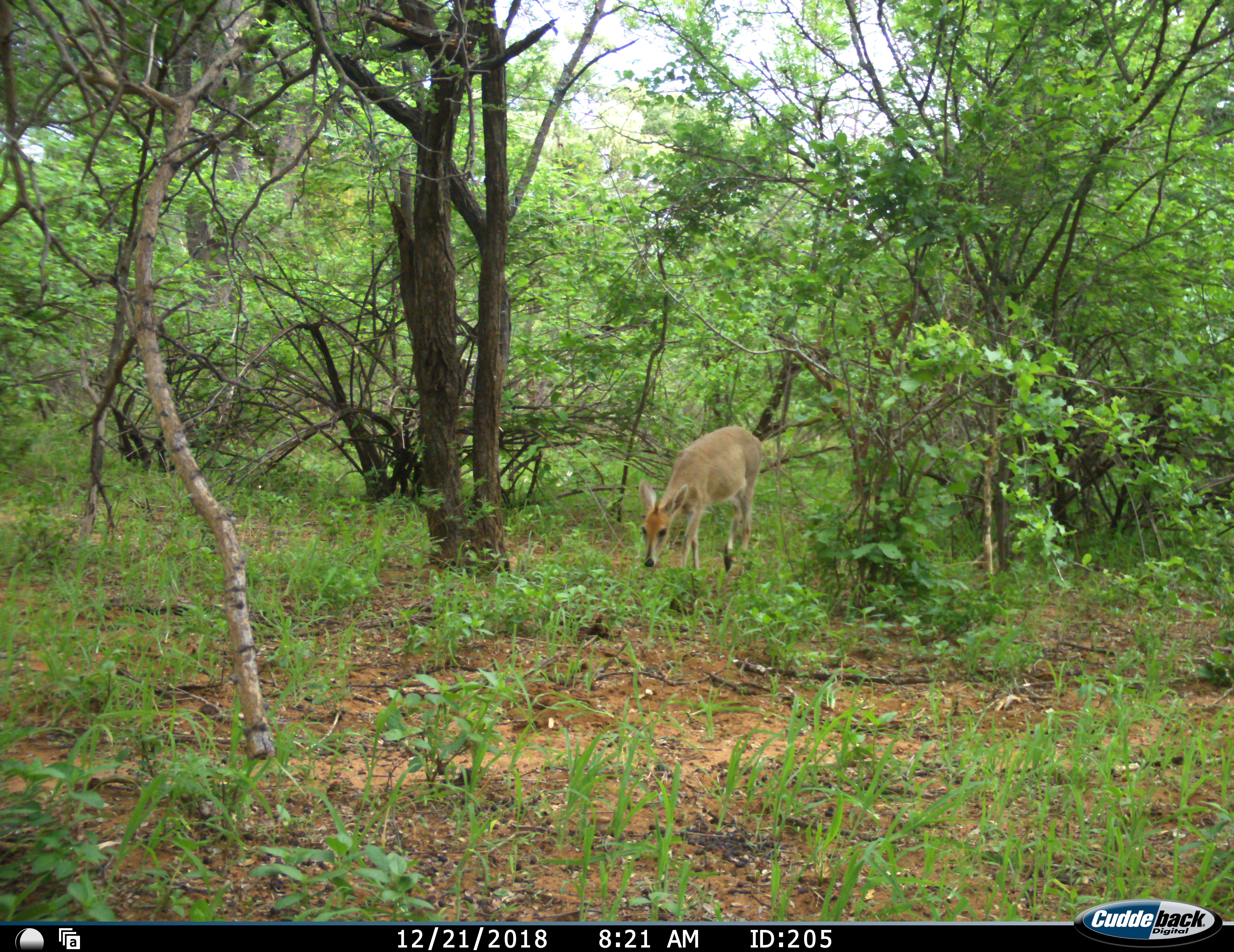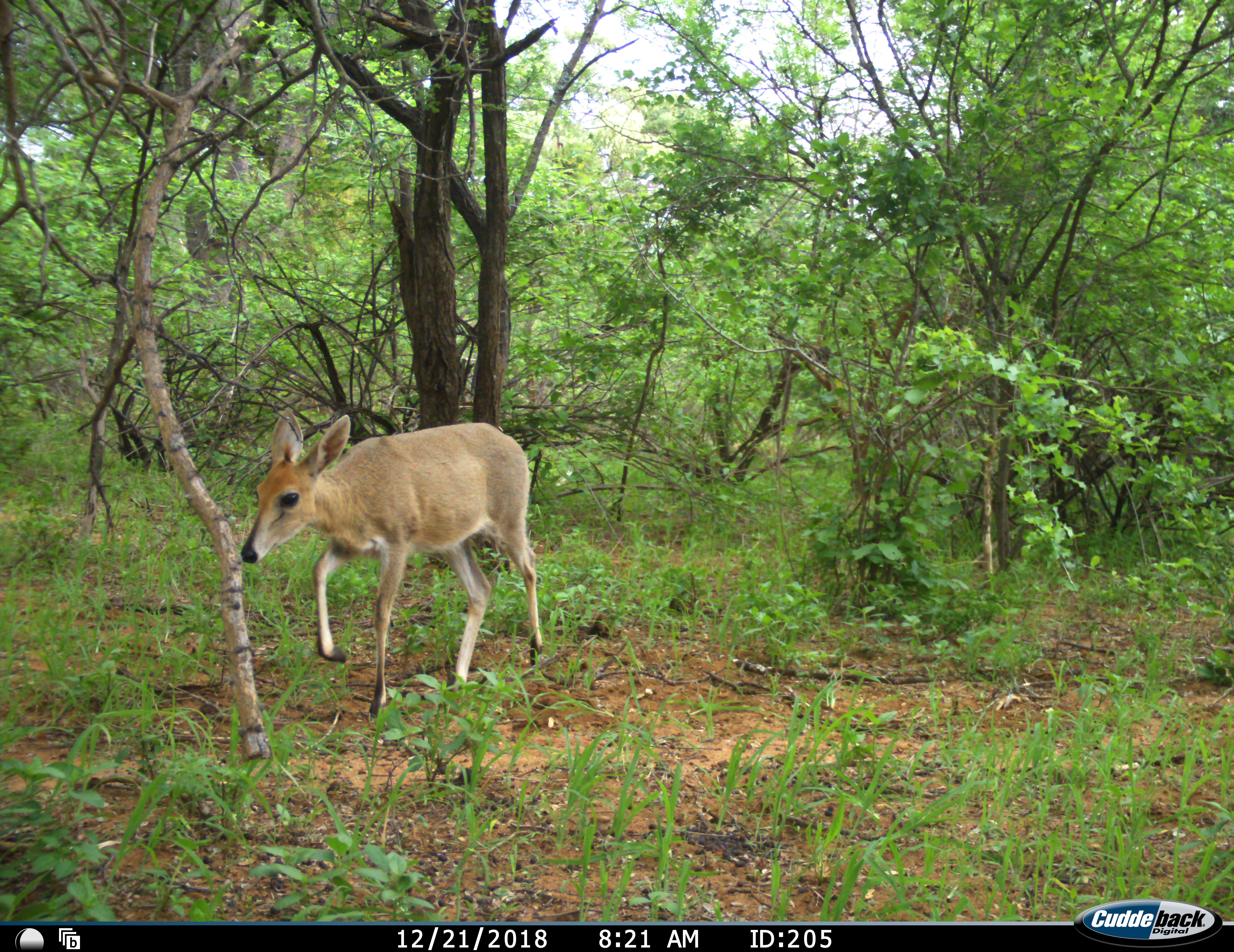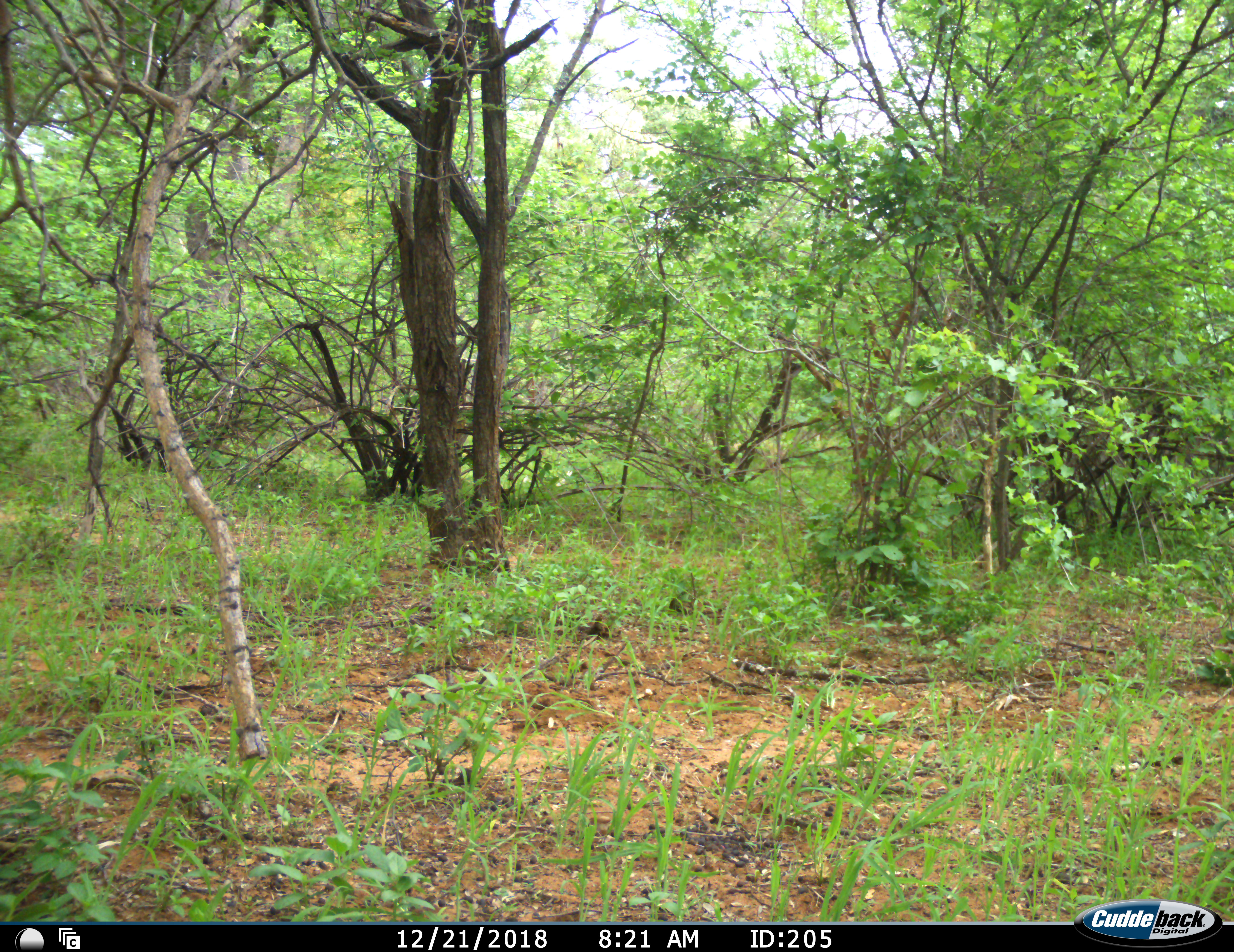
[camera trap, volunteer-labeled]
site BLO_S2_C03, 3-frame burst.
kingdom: Animalia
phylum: Chordata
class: Mammalia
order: Artiodactyla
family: Bovidae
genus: Sylvicapra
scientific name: Sylvicapra grimmia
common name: common duiker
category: duikercommongrey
Duikercommongrey (common duiker) (Sylvicapra grimmia), count 1. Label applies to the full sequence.